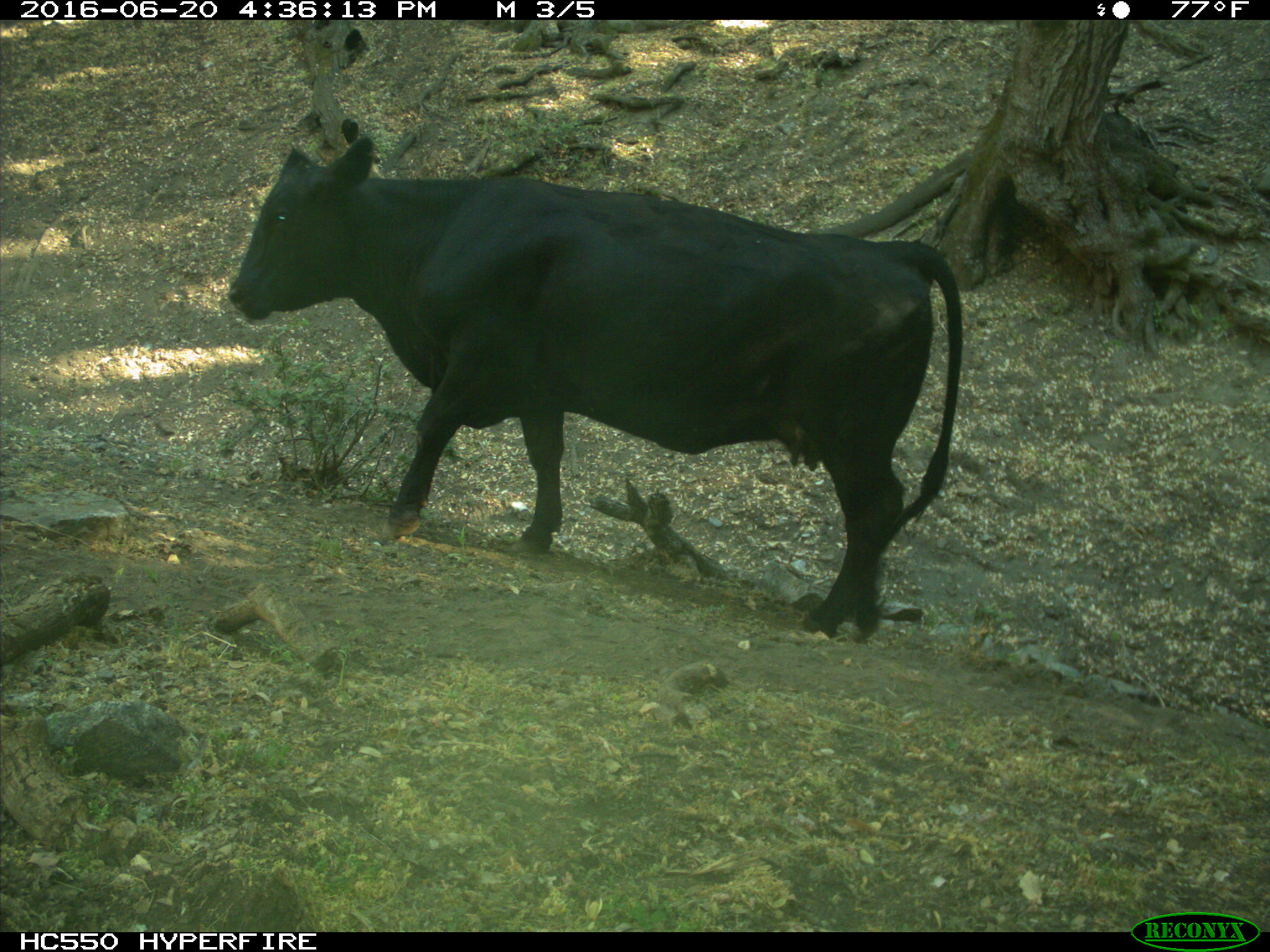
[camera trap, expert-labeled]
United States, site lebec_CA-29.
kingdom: Animalia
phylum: Chordata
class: Mammalia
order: Artiodactyla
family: Bovidae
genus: Bos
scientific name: Bos taurus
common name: domestic cow